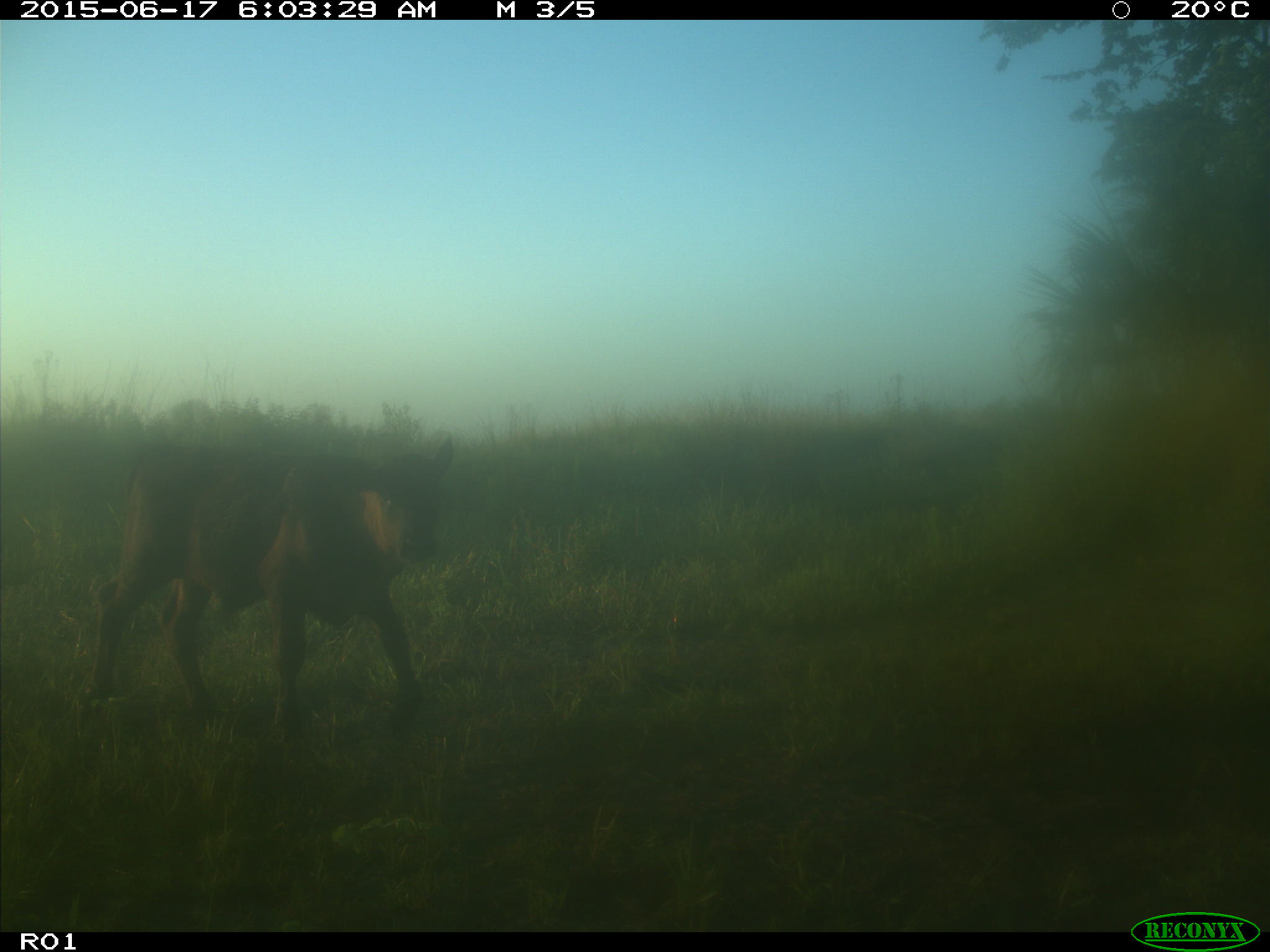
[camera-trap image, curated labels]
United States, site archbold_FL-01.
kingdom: Animalia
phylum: Chordata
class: Mammalia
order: Artiodactyla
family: Bovidae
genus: Bos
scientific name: Bos taurus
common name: domestic cow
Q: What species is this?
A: Bos taurus (domestic cow).